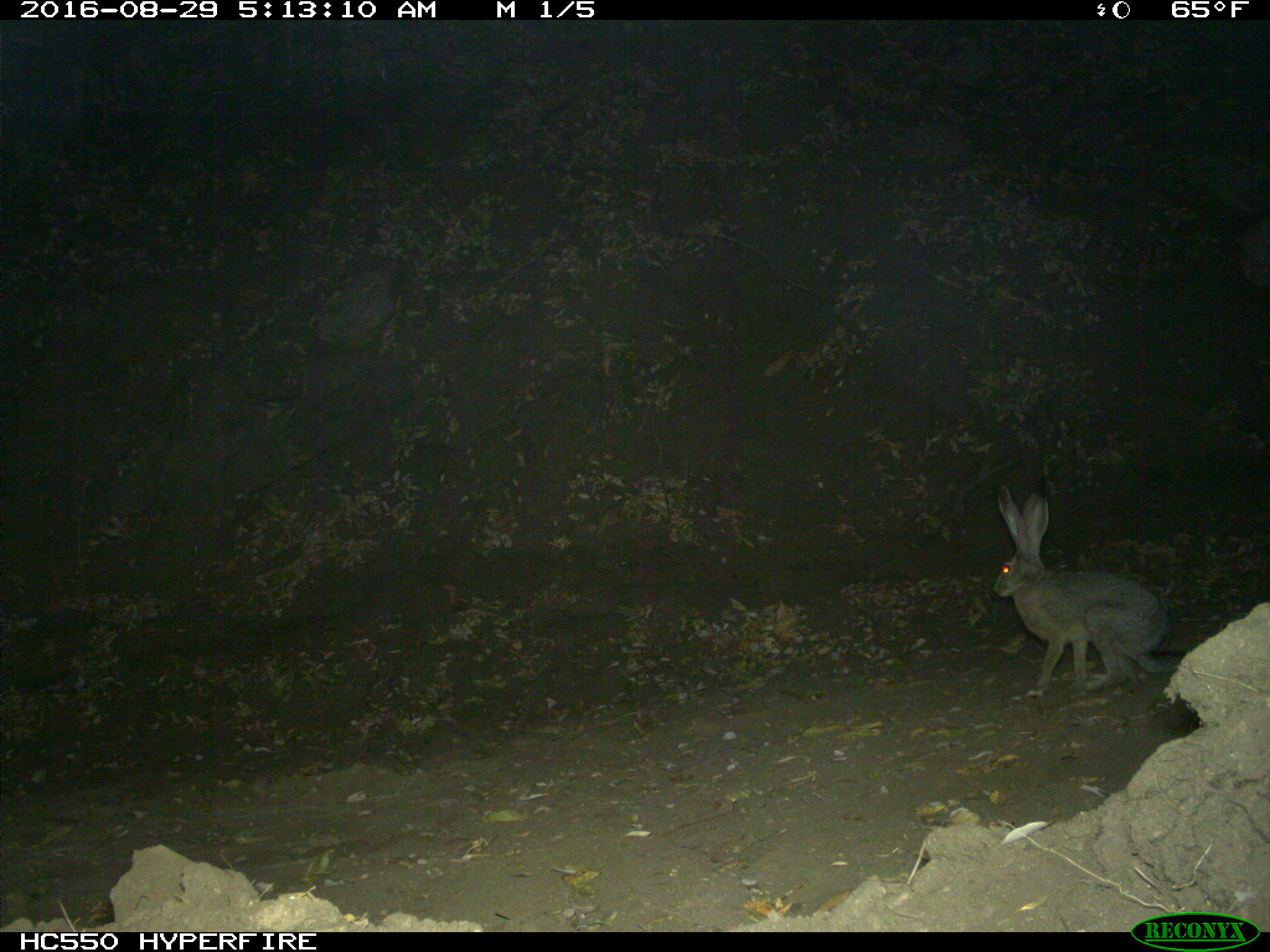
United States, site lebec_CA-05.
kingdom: Animalia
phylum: Chordata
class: Mammalia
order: Lagomorpha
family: Leporidae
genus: Lepus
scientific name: Lepus californicus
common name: black-tailed jackrabbit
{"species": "Lepus californicus (black-tailed jackrabbit)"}